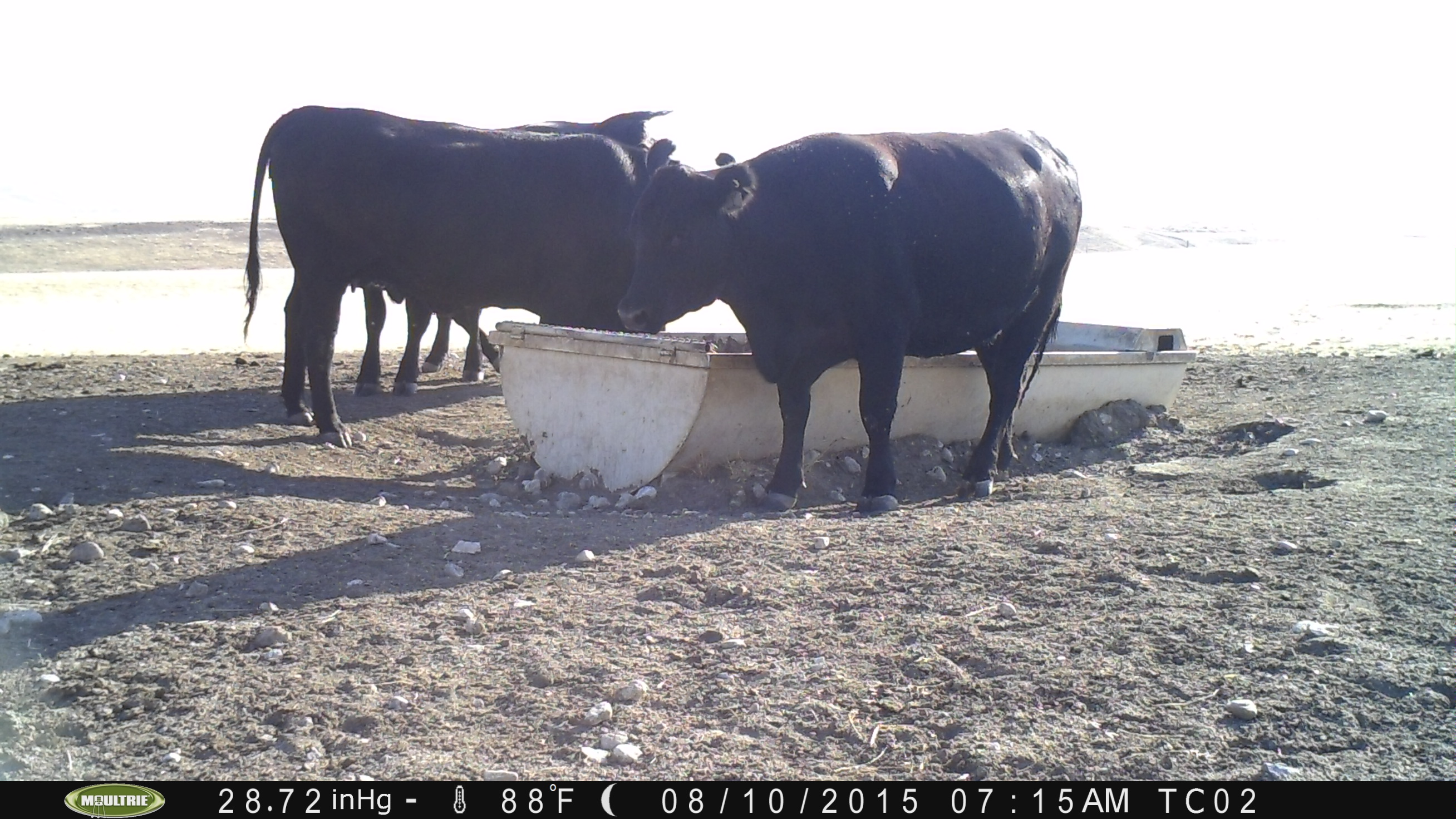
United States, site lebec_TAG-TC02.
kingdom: Animalia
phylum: Chordata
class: Mammalia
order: Artiodactyla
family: Bovidae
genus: Bos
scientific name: Bos taurus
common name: domestic cow